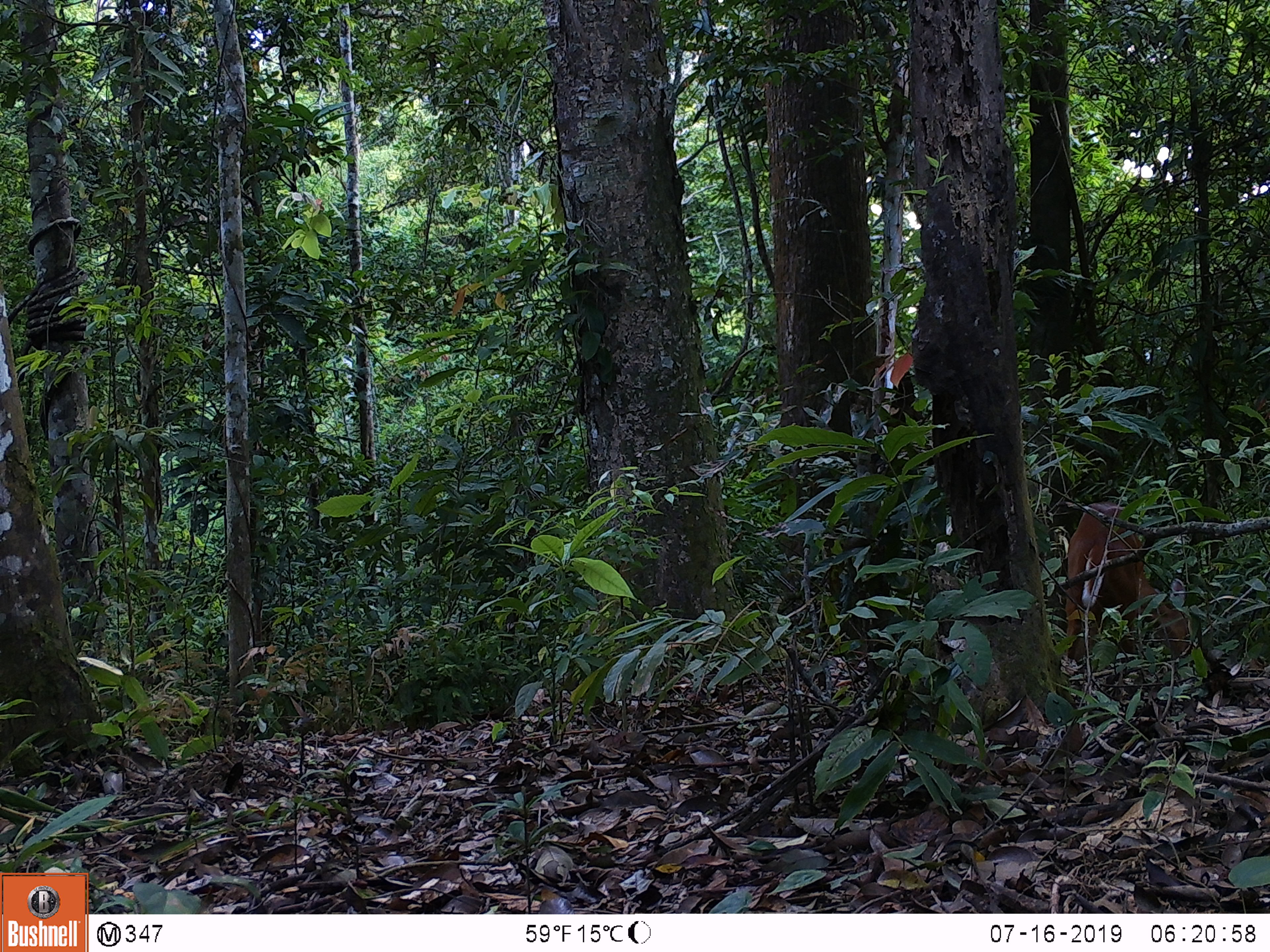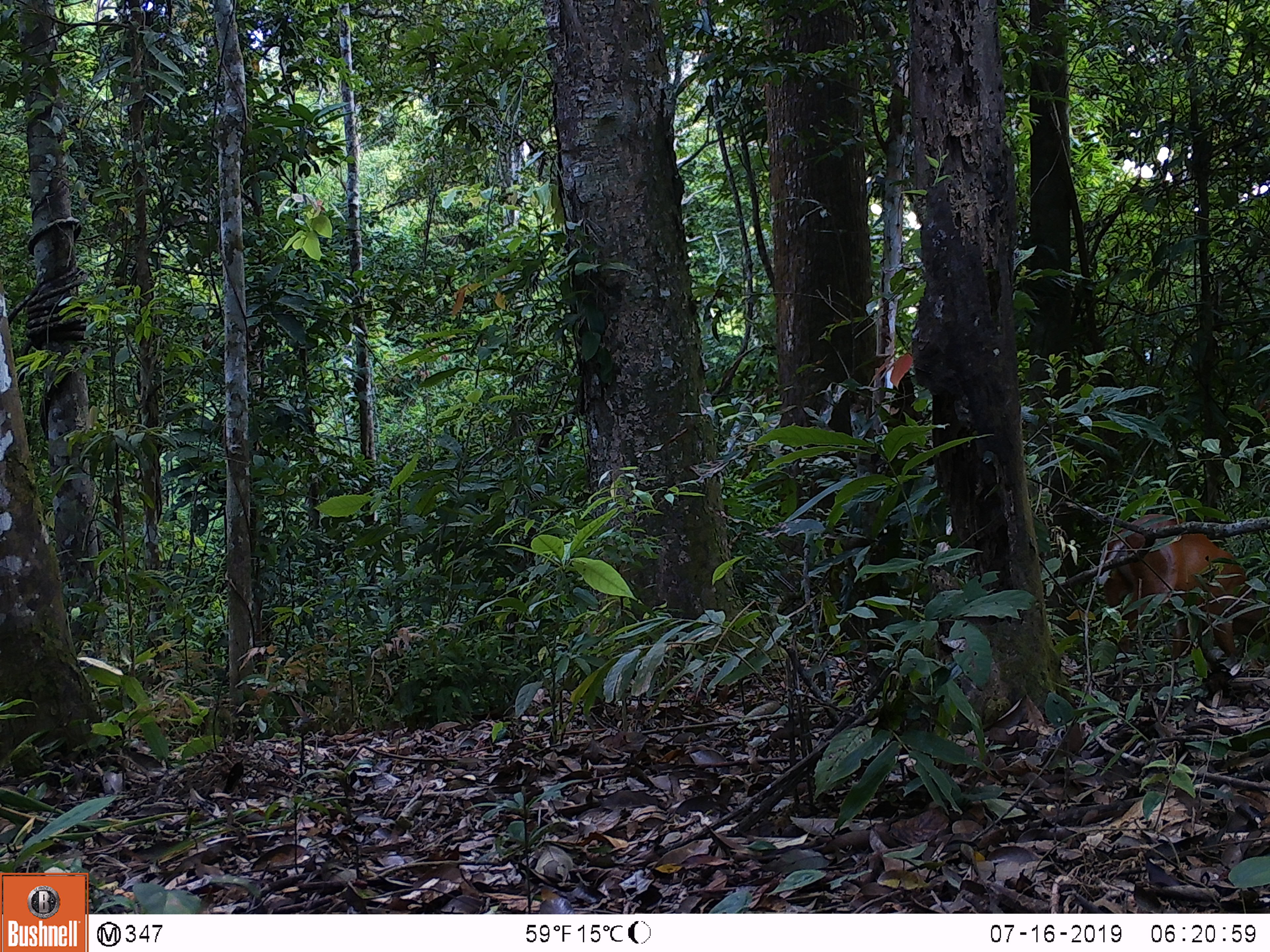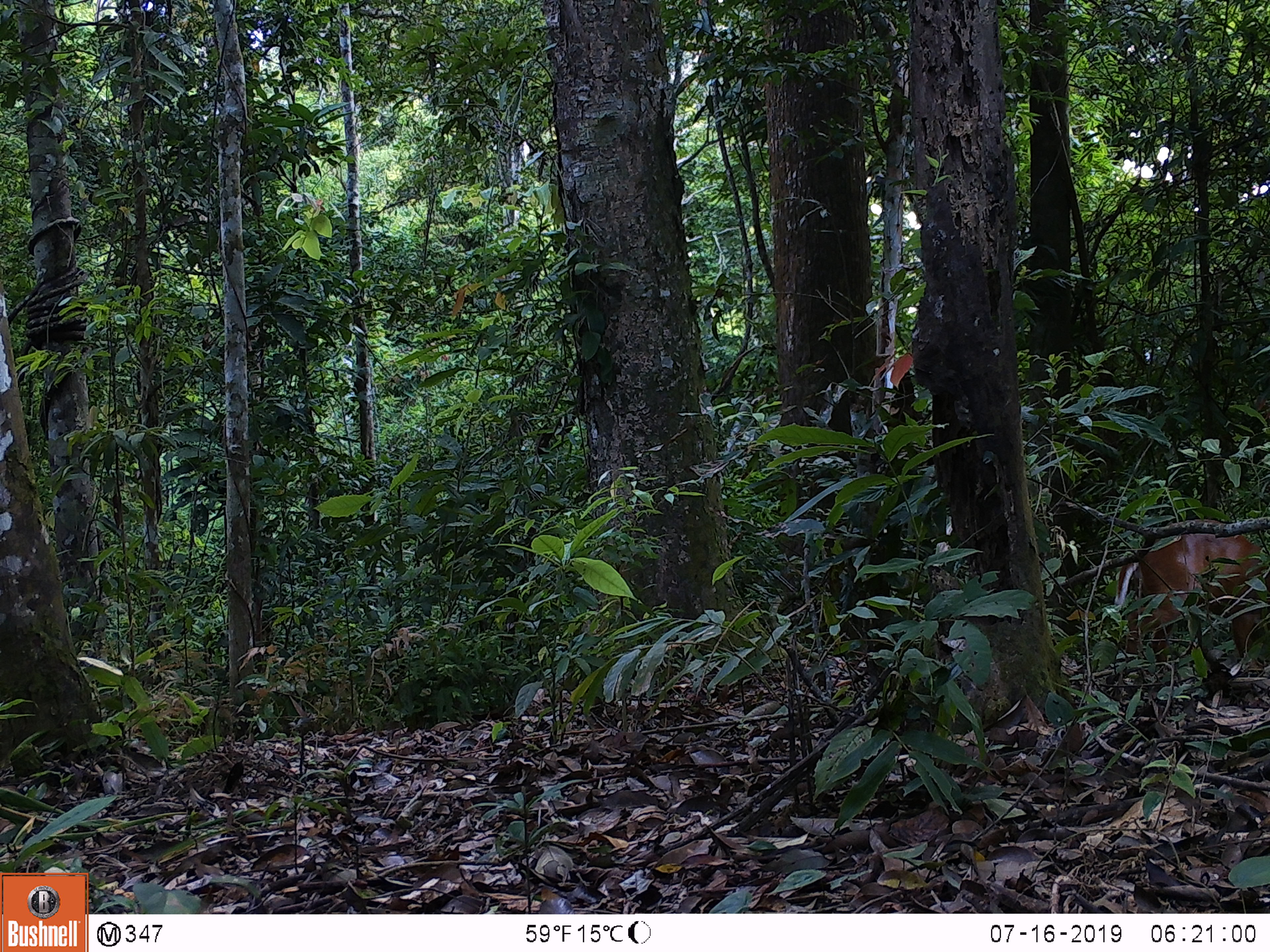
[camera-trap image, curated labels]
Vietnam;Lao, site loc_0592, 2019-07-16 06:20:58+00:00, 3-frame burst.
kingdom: Animalia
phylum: Chordata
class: Mammalia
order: Artiodactyla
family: Cervidae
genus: Muntiacus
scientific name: Muntiacus muntjak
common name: red muntjac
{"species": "red muntjac (Muntiacus muntjak)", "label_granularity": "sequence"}